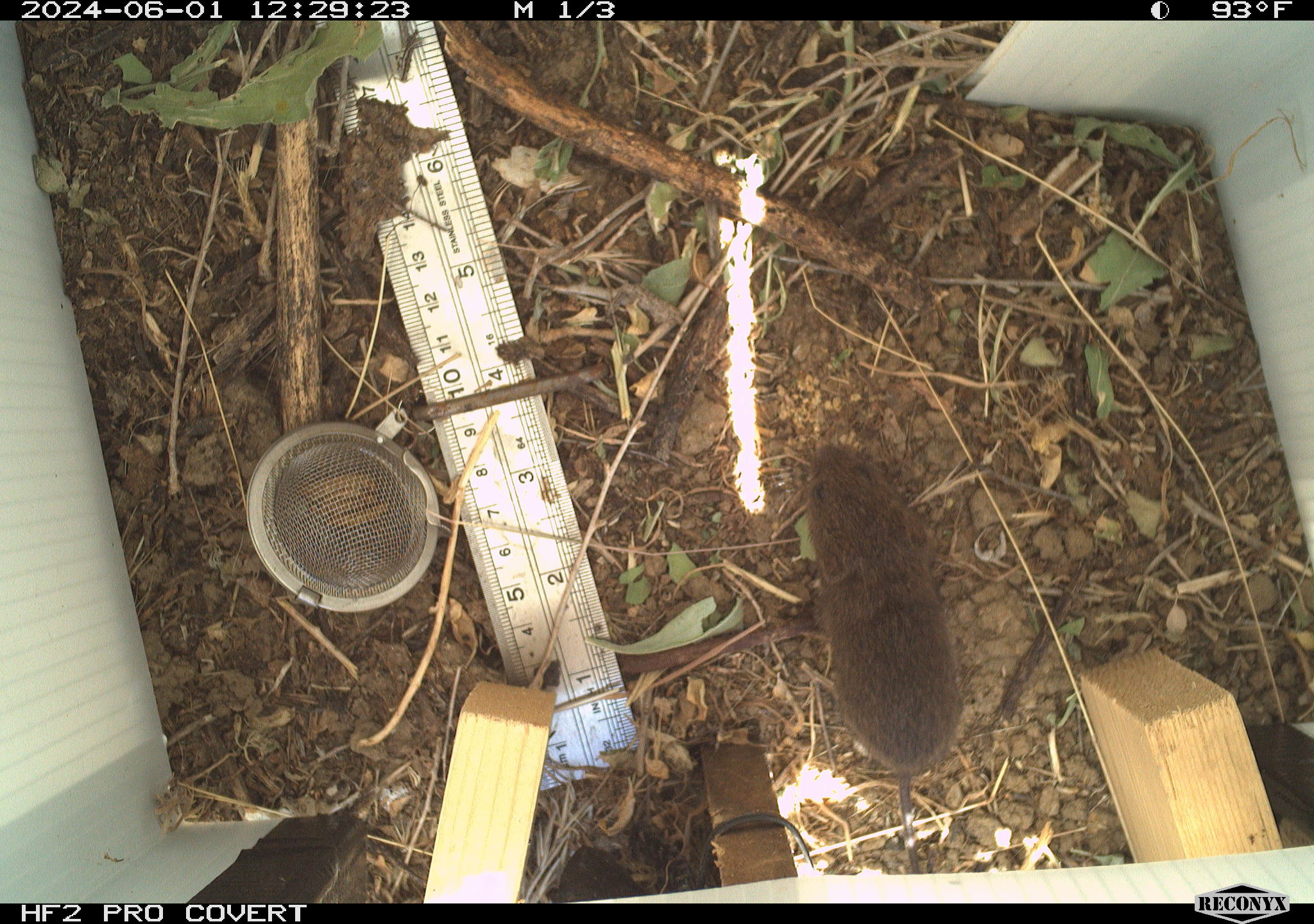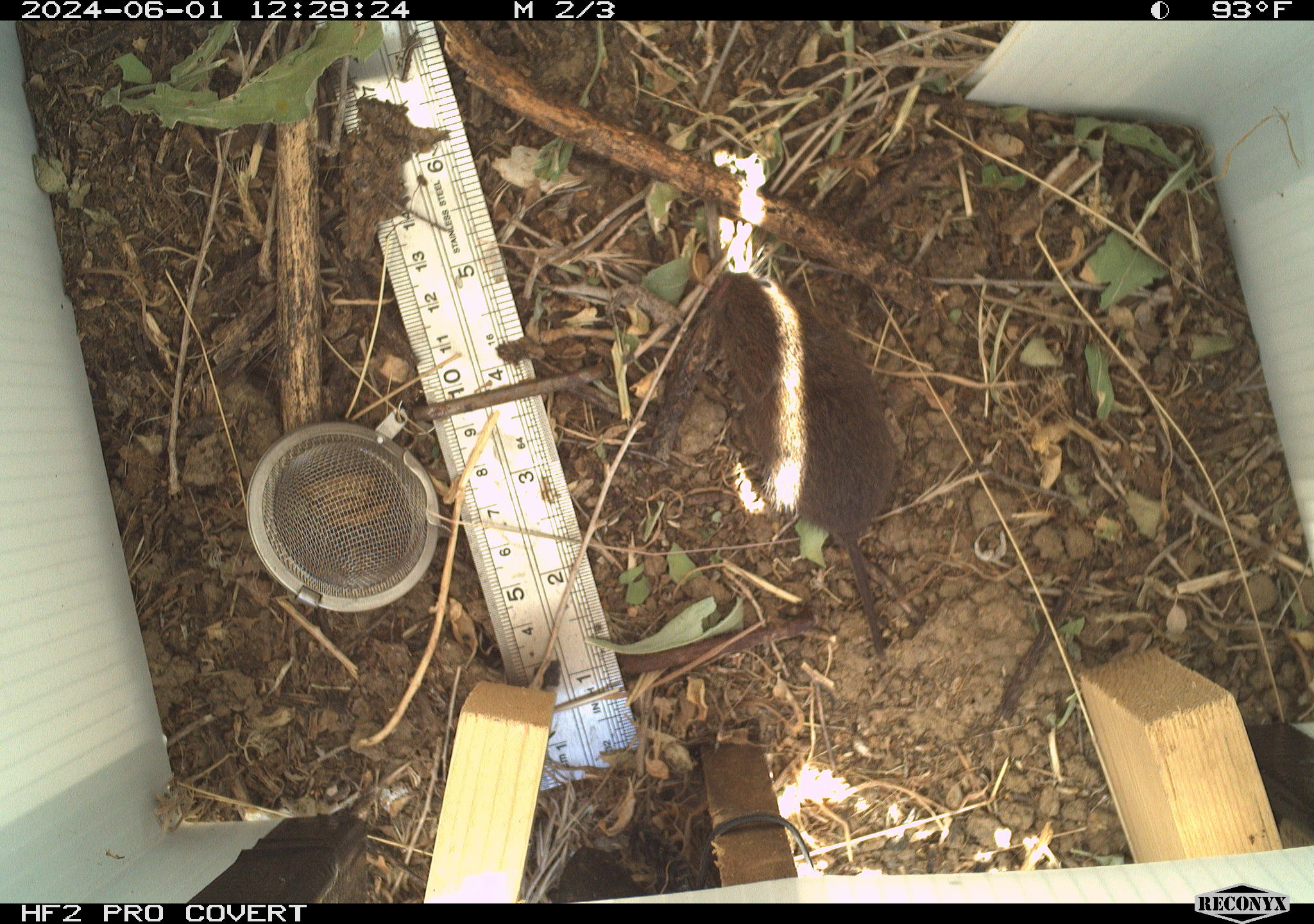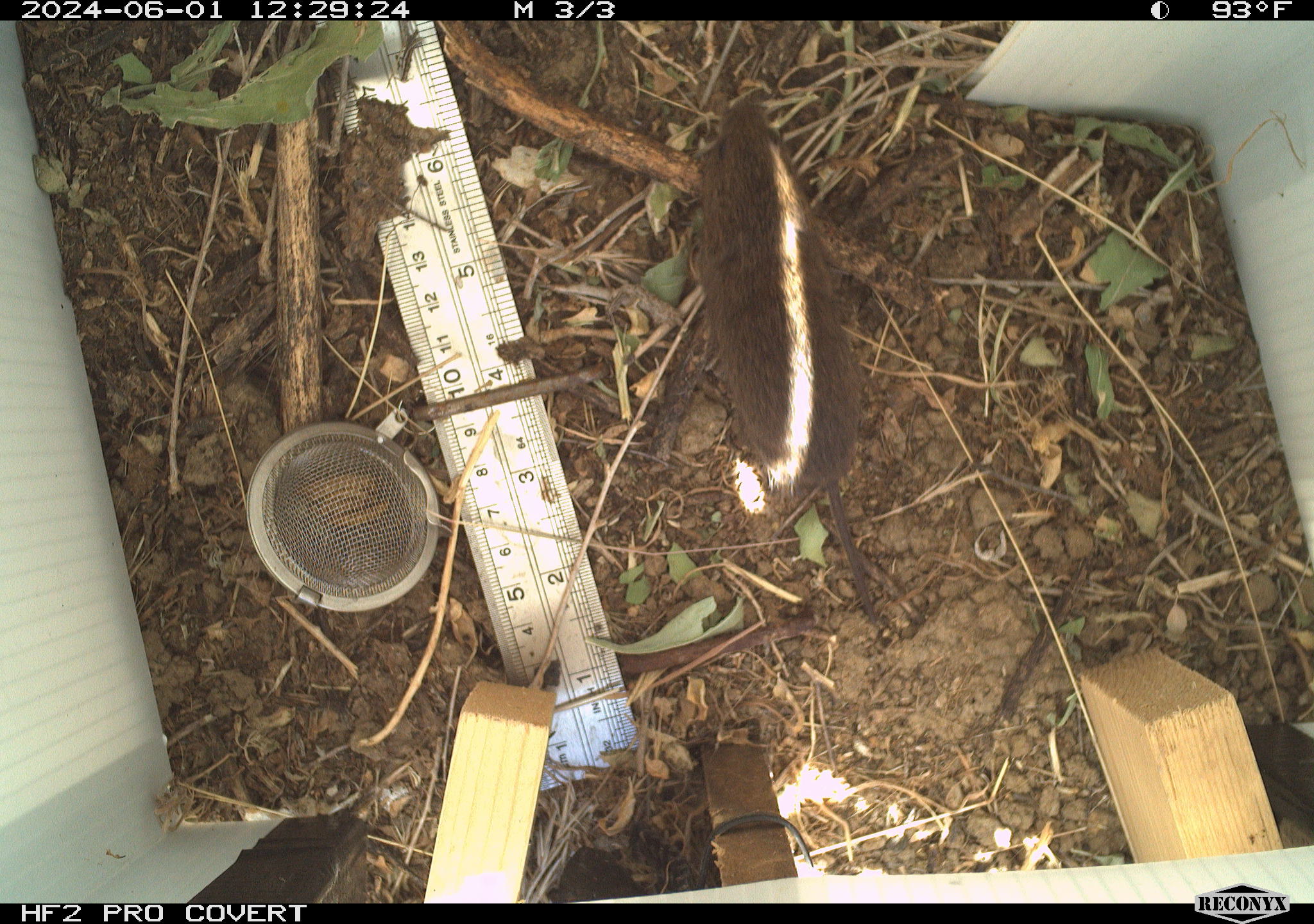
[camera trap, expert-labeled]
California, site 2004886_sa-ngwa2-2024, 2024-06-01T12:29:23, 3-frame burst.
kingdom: Animalia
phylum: Chordata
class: Mammalia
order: Rodentia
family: Cricetidae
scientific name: Arvicolinae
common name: voles, lemmings, and muskrats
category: arvicolinae subfamily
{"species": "arvicolinae subfamily (voles, lemmings, and muskrats) (Arvicolinae)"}